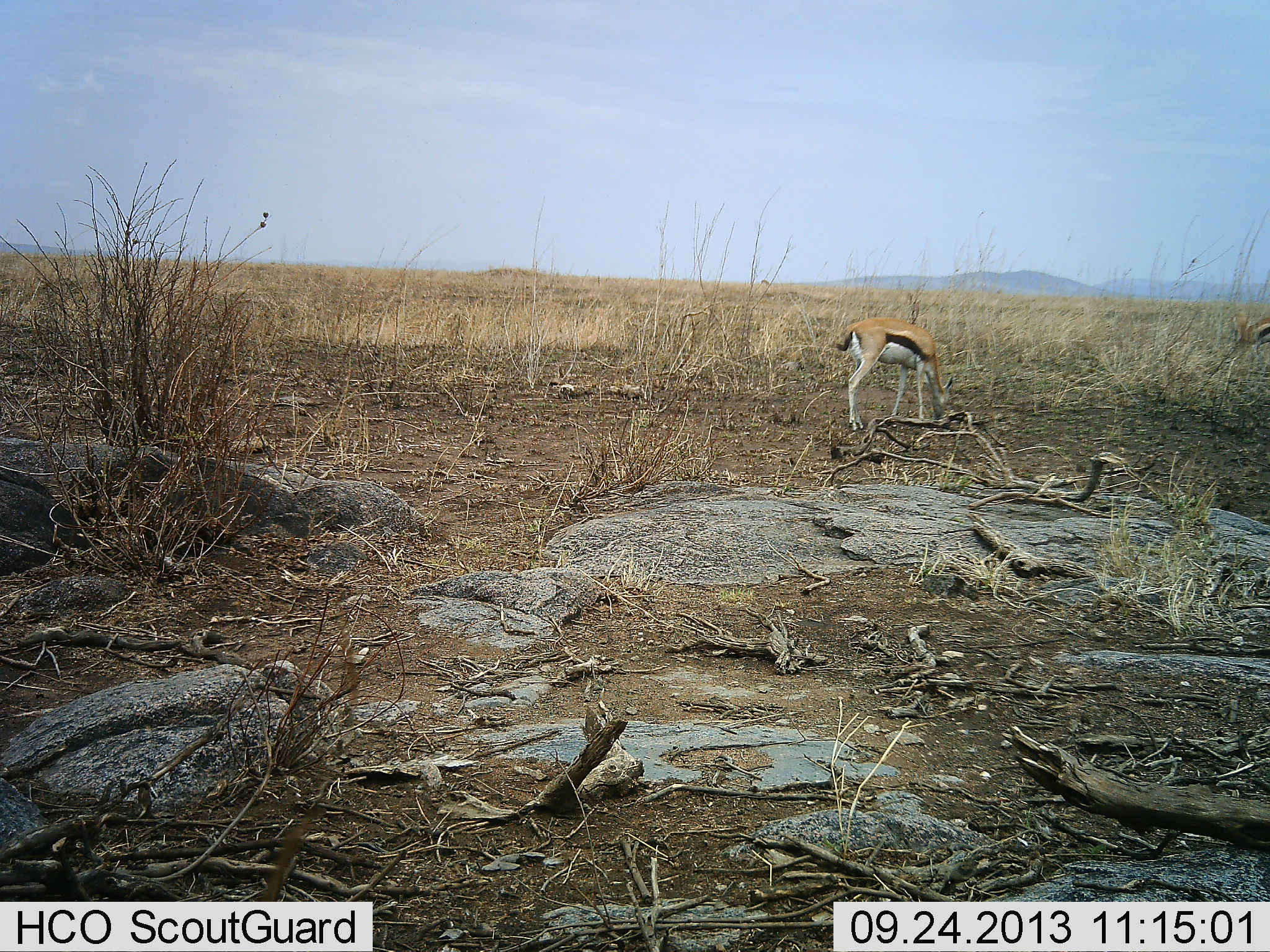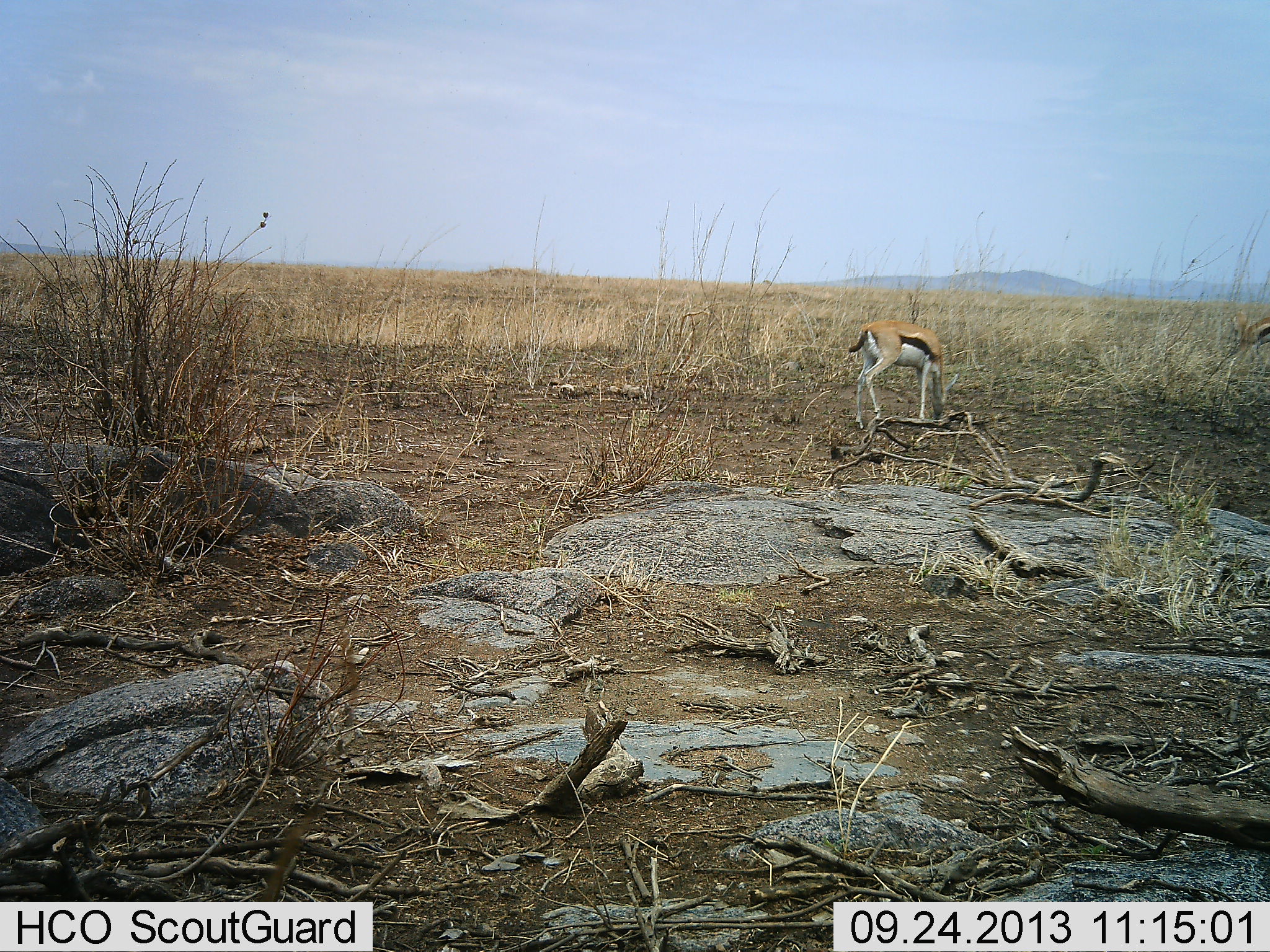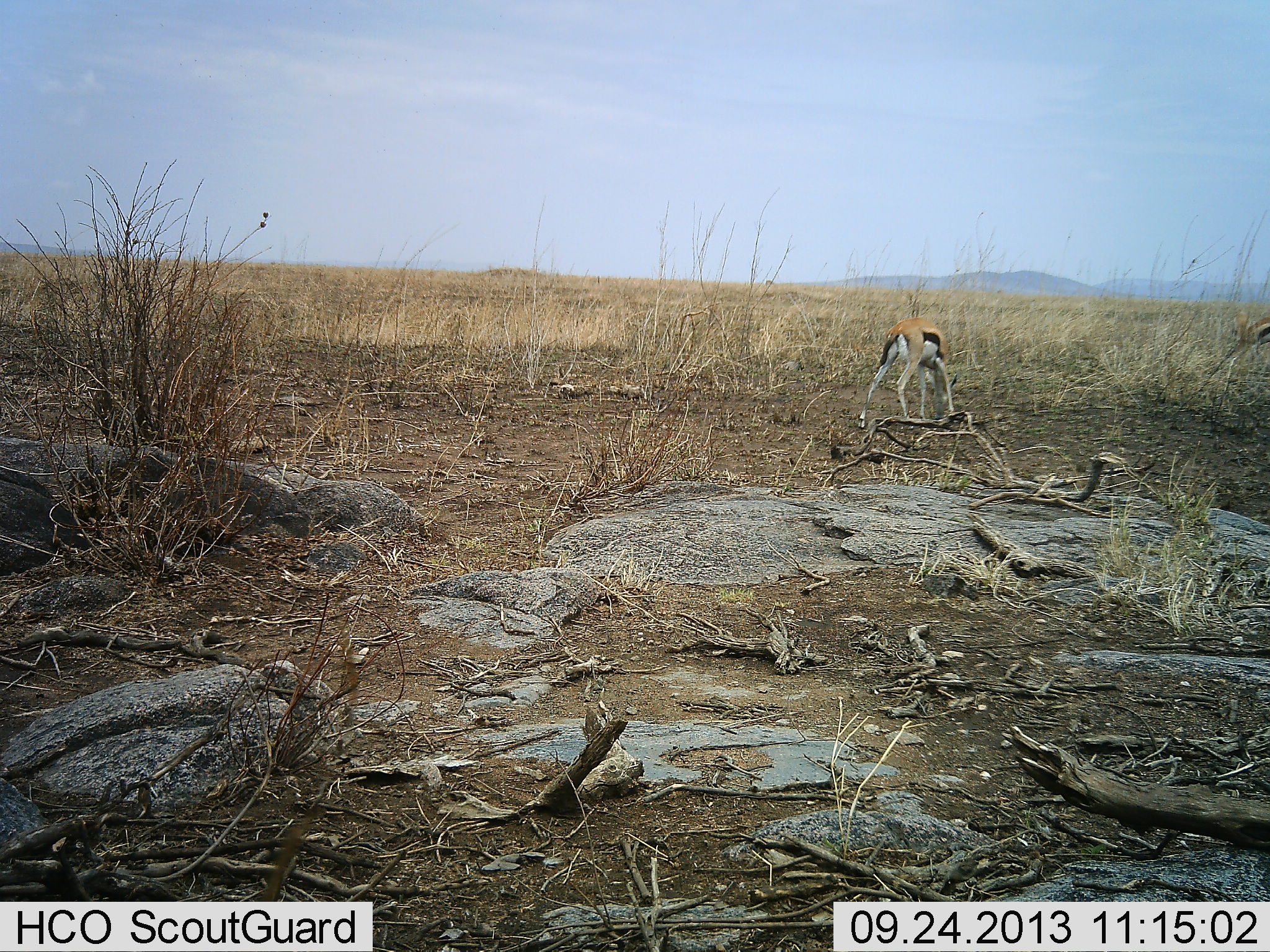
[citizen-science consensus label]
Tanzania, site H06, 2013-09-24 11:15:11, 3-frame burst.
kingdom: Animalia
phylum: Chordata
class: Mammalia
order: Artiodactyla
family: Bovidae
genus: Eudorcas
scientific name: Eudorcas thomsonii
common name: thomson's gazelle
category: gazellethomsons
Gazellethomsons (thomson's gazelle) (Eudorcas thomsonii), count 1. Behavior (volunteer vote fractions): standing 20%, resting 0%, moving 0%, interacting 0%. Young present (vote fraction): 0%. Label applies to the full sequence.